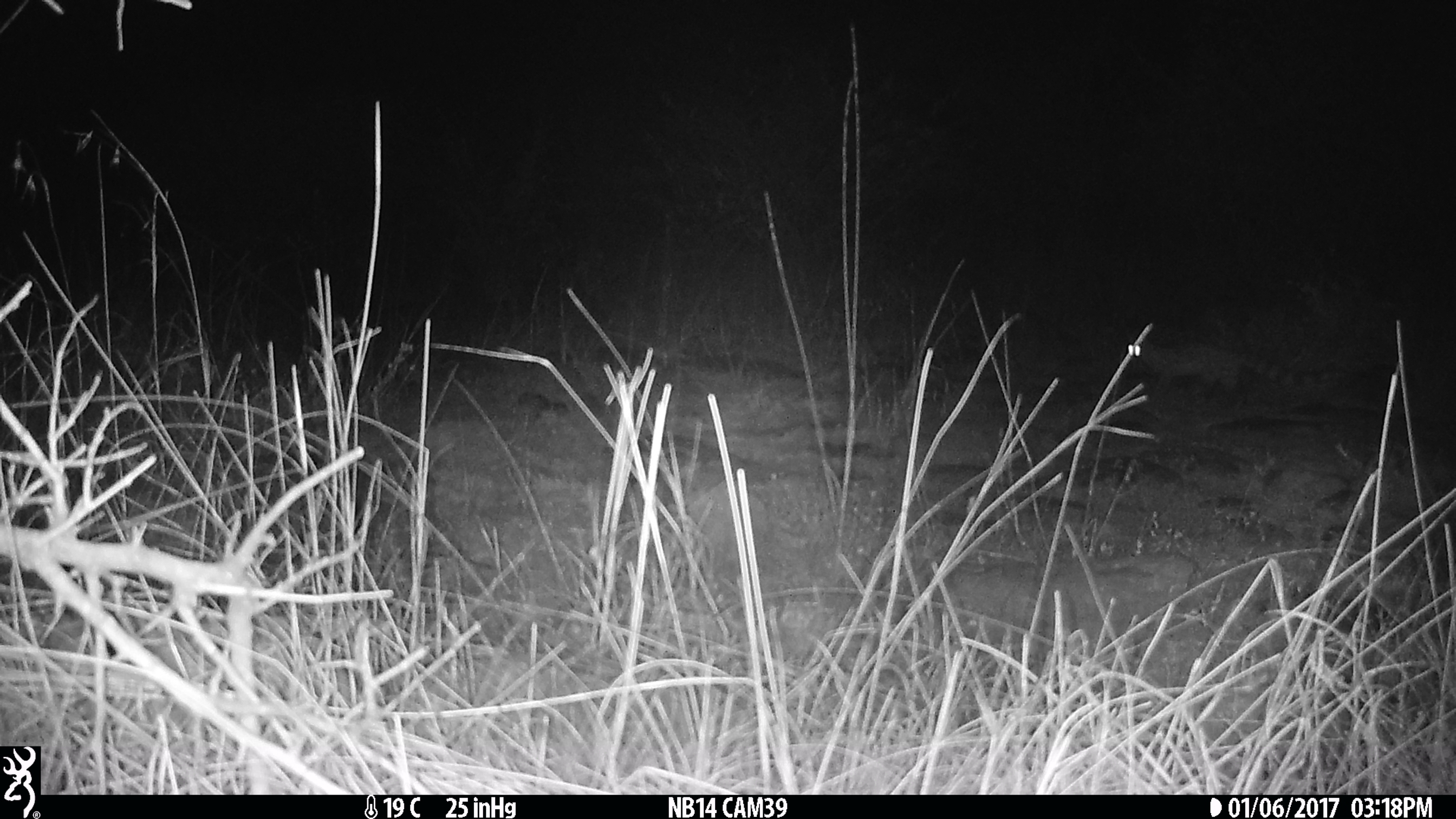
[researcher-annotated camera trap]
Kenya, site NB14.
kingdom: Animalia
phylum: Chordata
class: Mammalia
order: Carnivora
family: Viverridae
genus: Genetta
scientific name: Genetta genetta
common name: genet